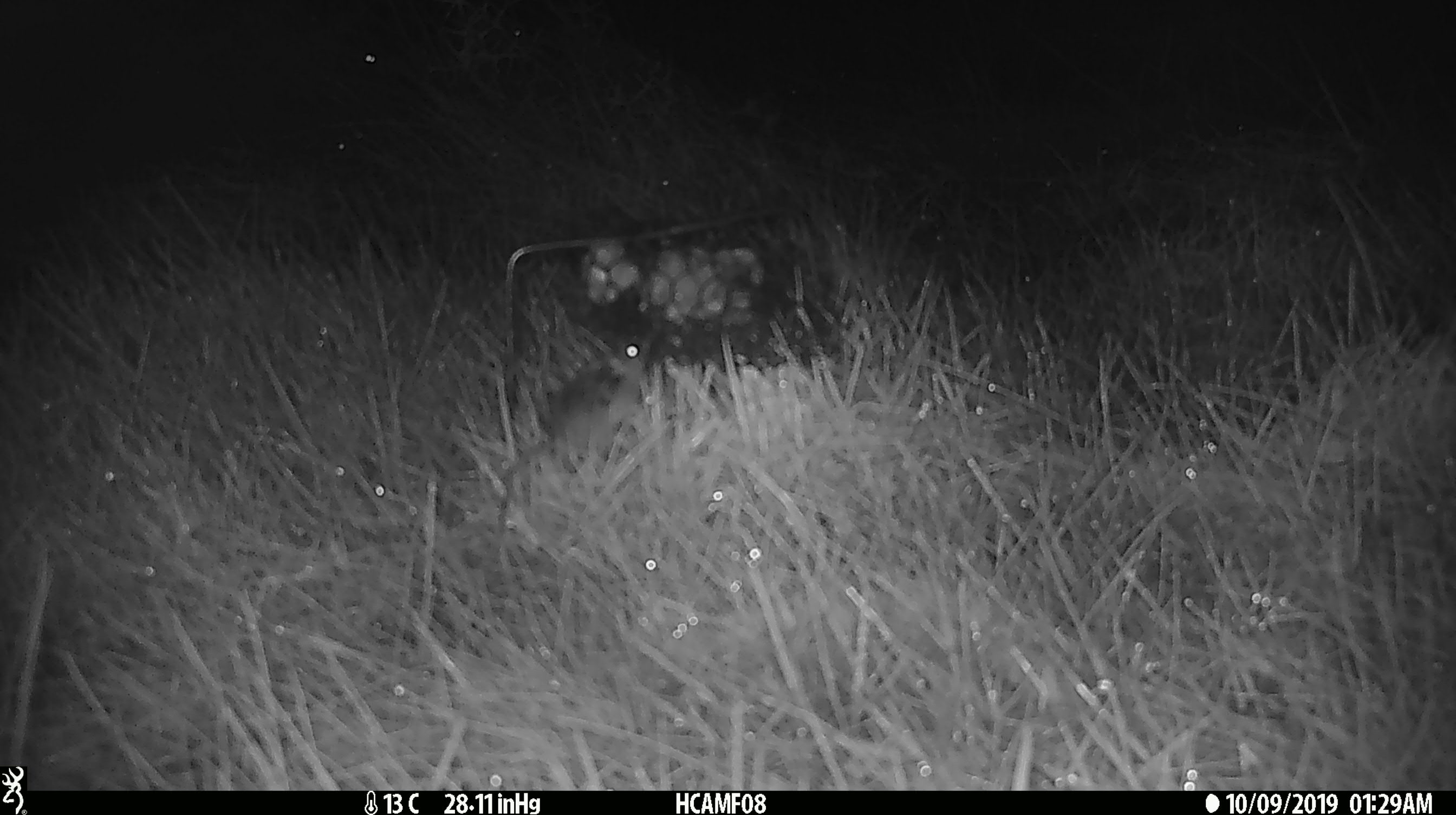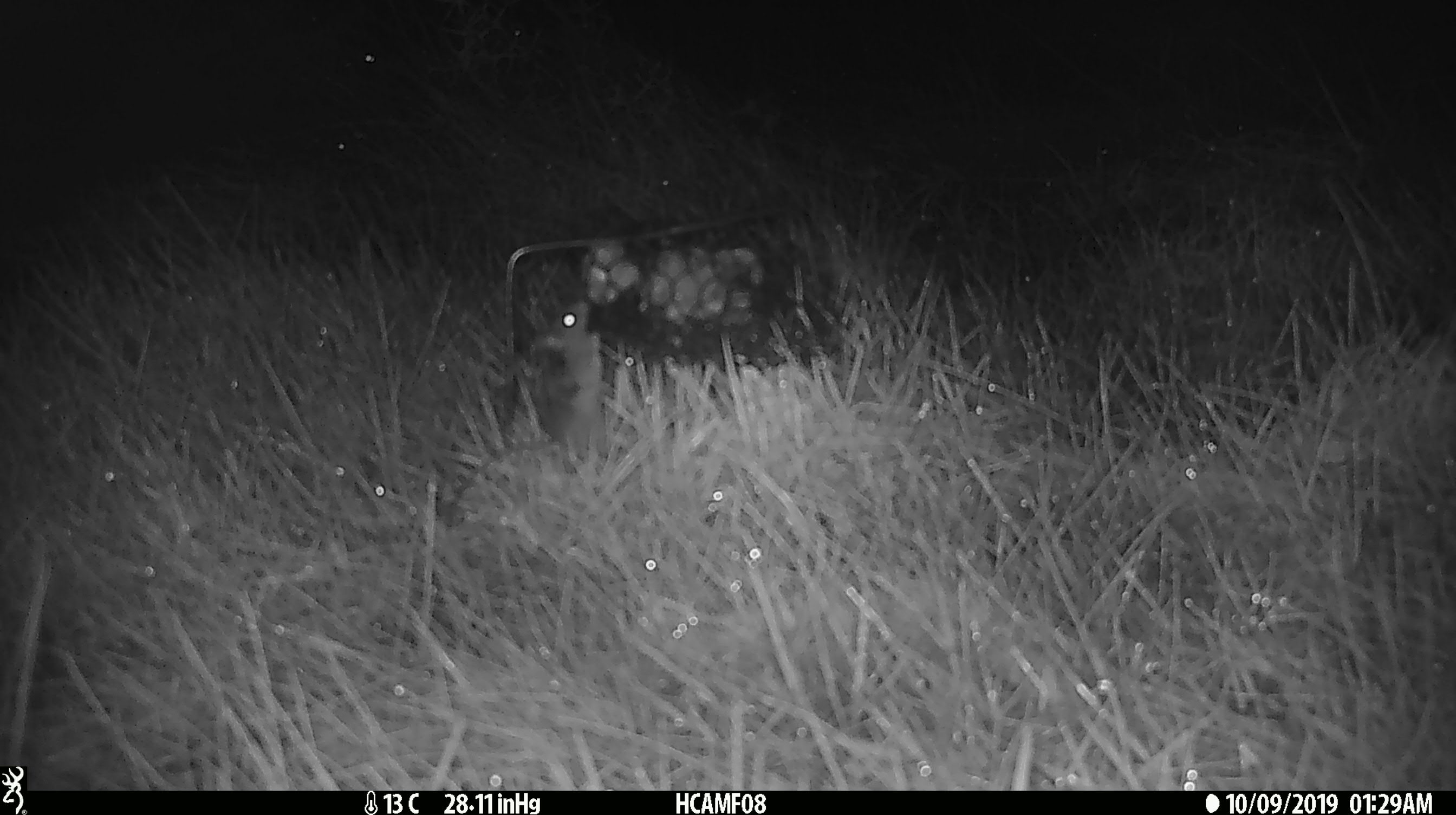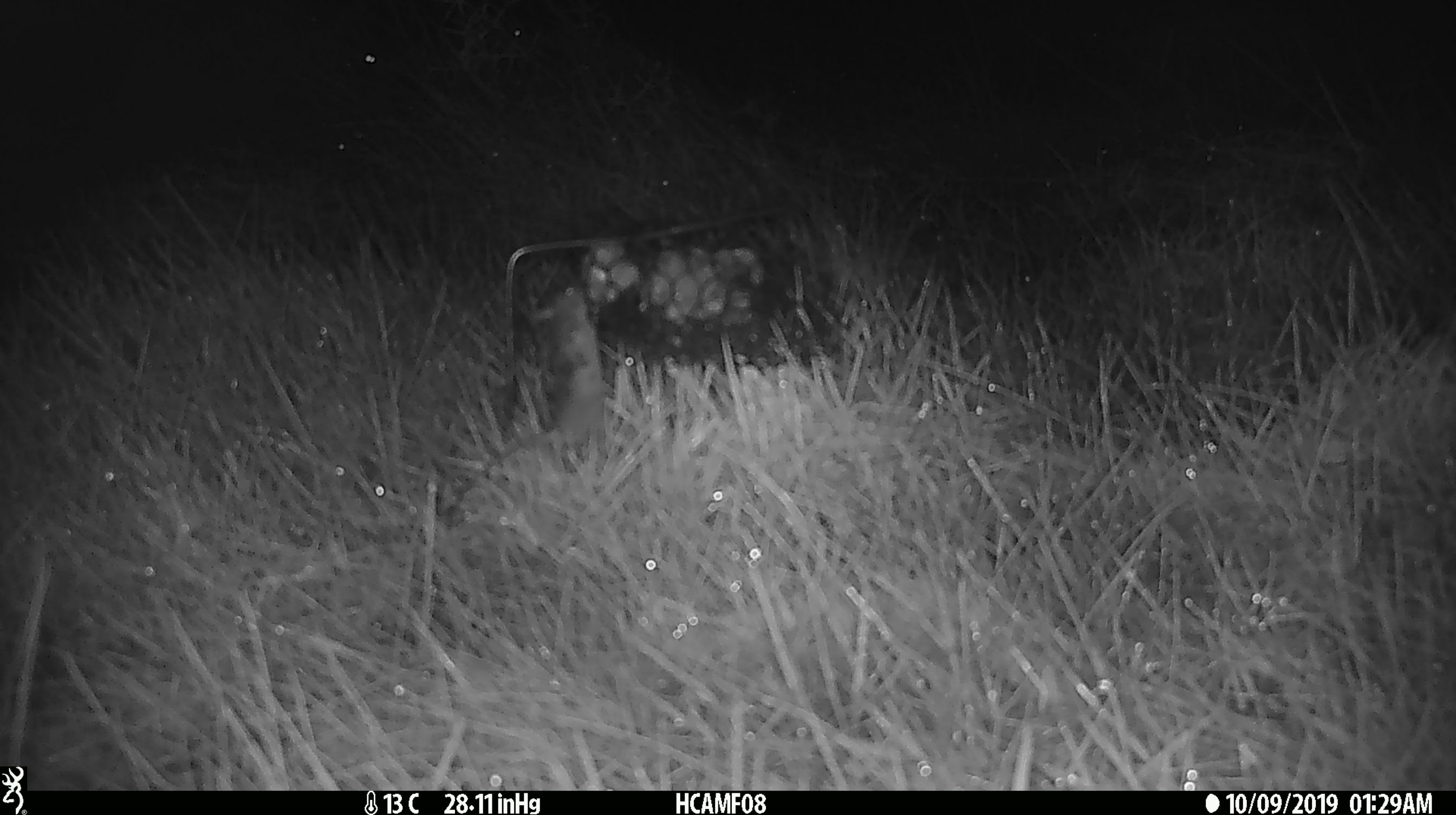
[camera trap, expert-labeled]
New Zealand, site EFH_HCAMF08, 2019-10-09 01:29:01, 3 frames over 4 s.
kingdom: Animalia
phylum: Chordata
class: Mammalia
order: Rodentia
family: Muridae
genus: Mus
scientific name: Mus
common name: mouse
Mouse (Mus).